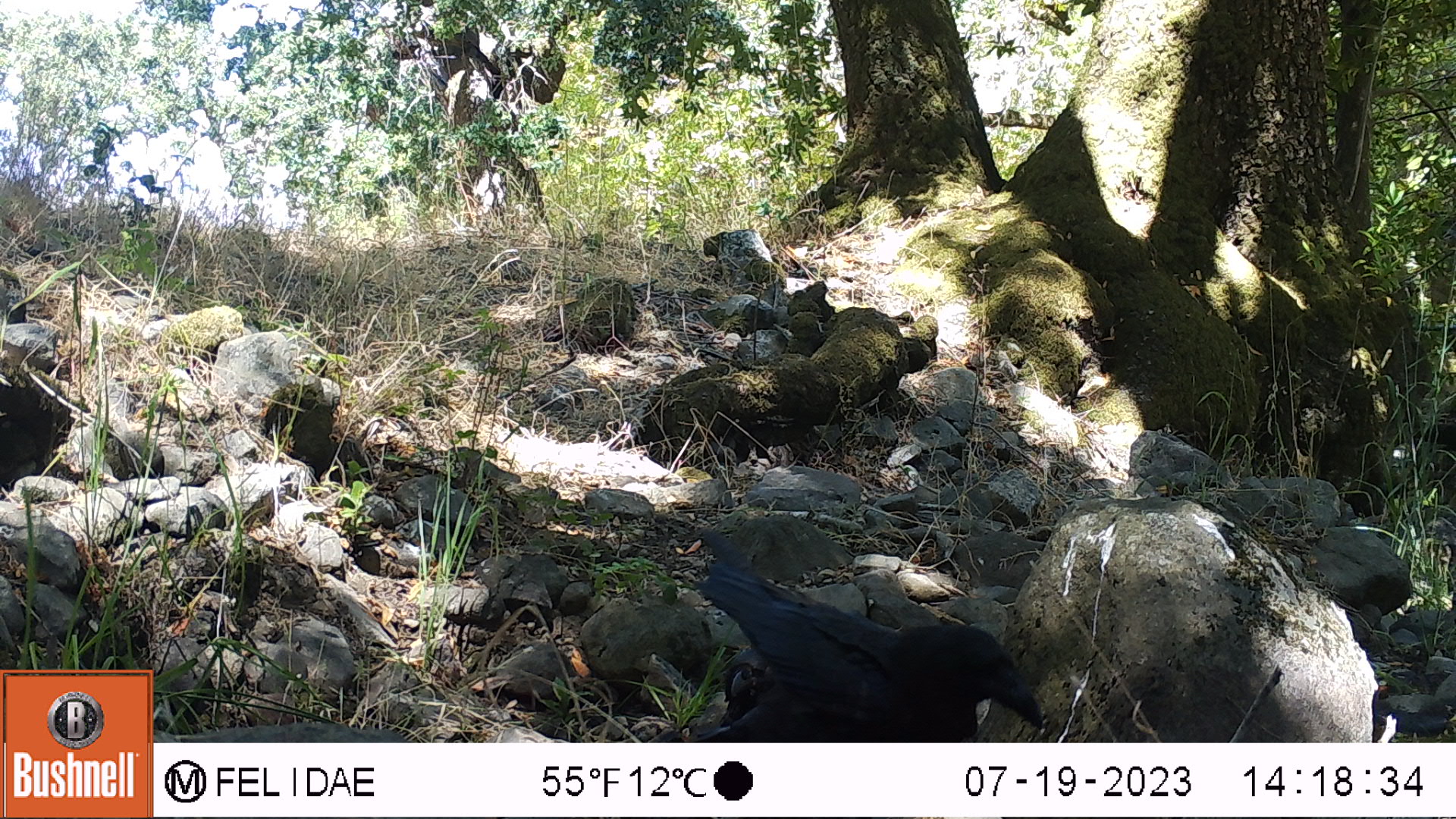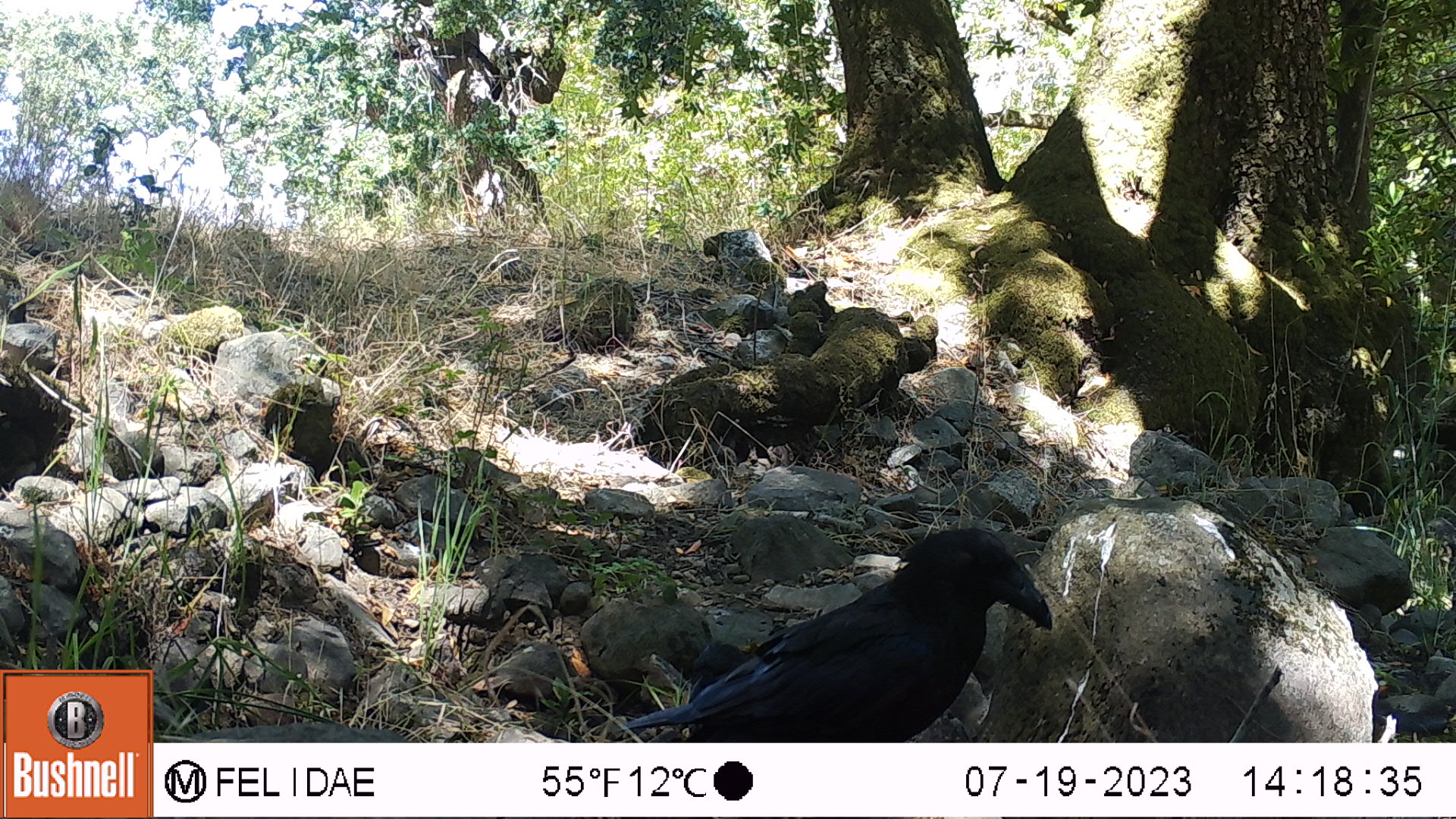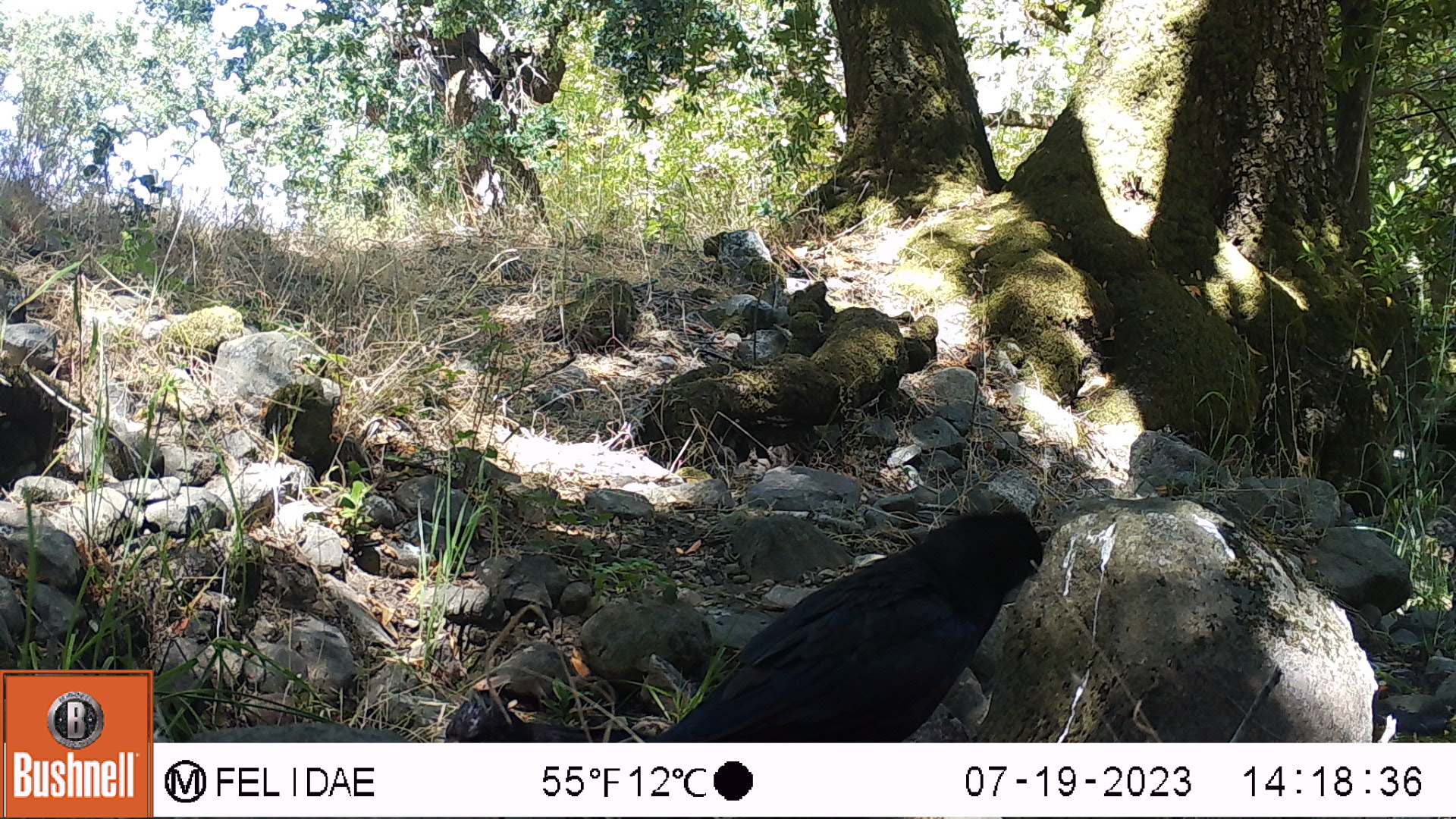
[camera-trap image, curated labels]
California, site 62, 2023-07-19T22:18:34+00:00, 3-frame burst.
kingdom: Animalia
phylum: Chordata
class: Aves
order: Passeriformes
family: Corvidae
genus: Corvus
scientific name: Corvus brachyrhynchos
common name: american crow